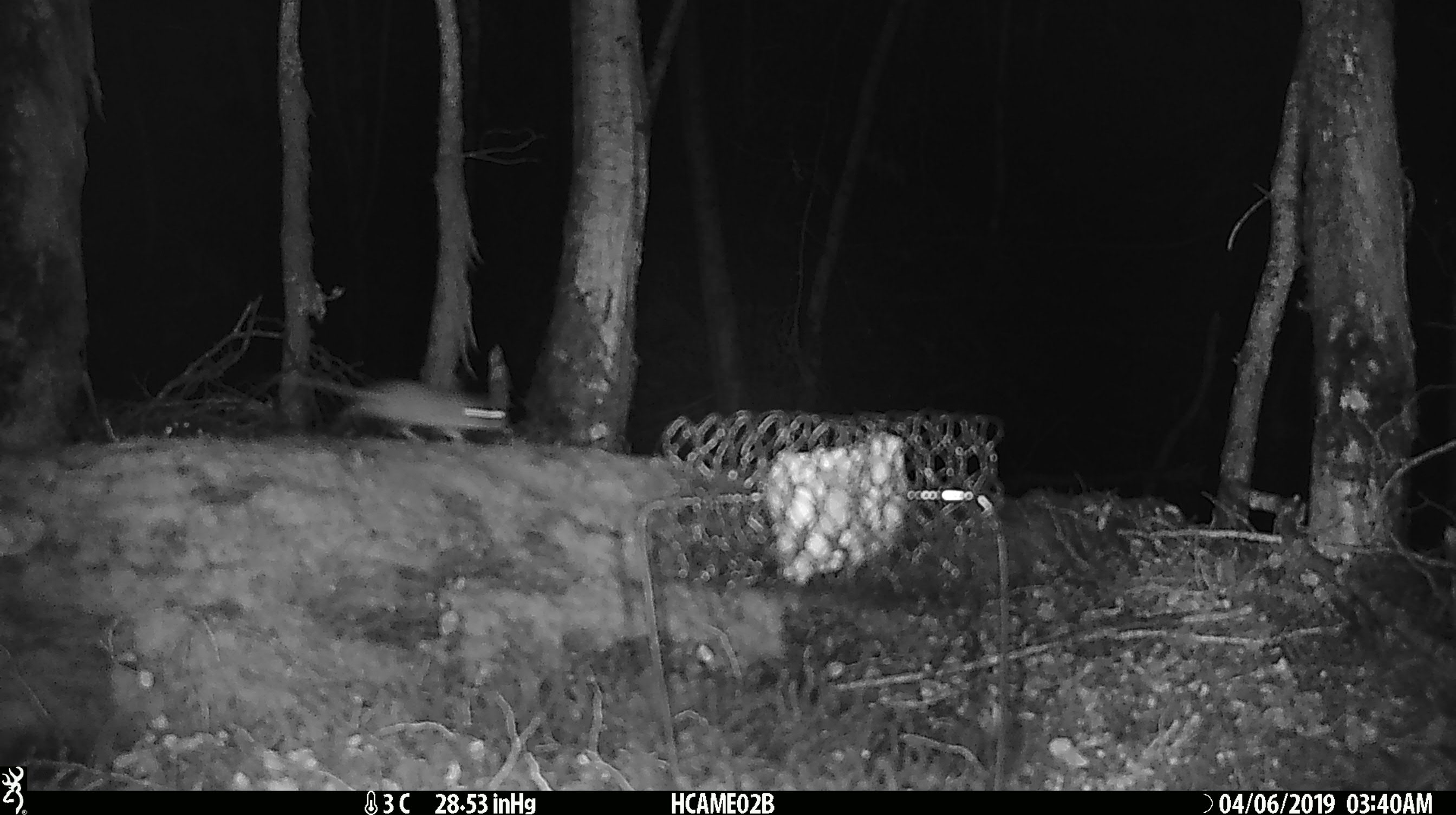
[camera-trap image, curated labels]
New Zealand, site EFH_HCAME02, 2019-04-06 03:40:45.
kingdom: Animalia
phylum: Chordata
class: Mammalia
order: Rodentia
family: Muridae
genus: Mus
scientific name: Mus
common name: mouse